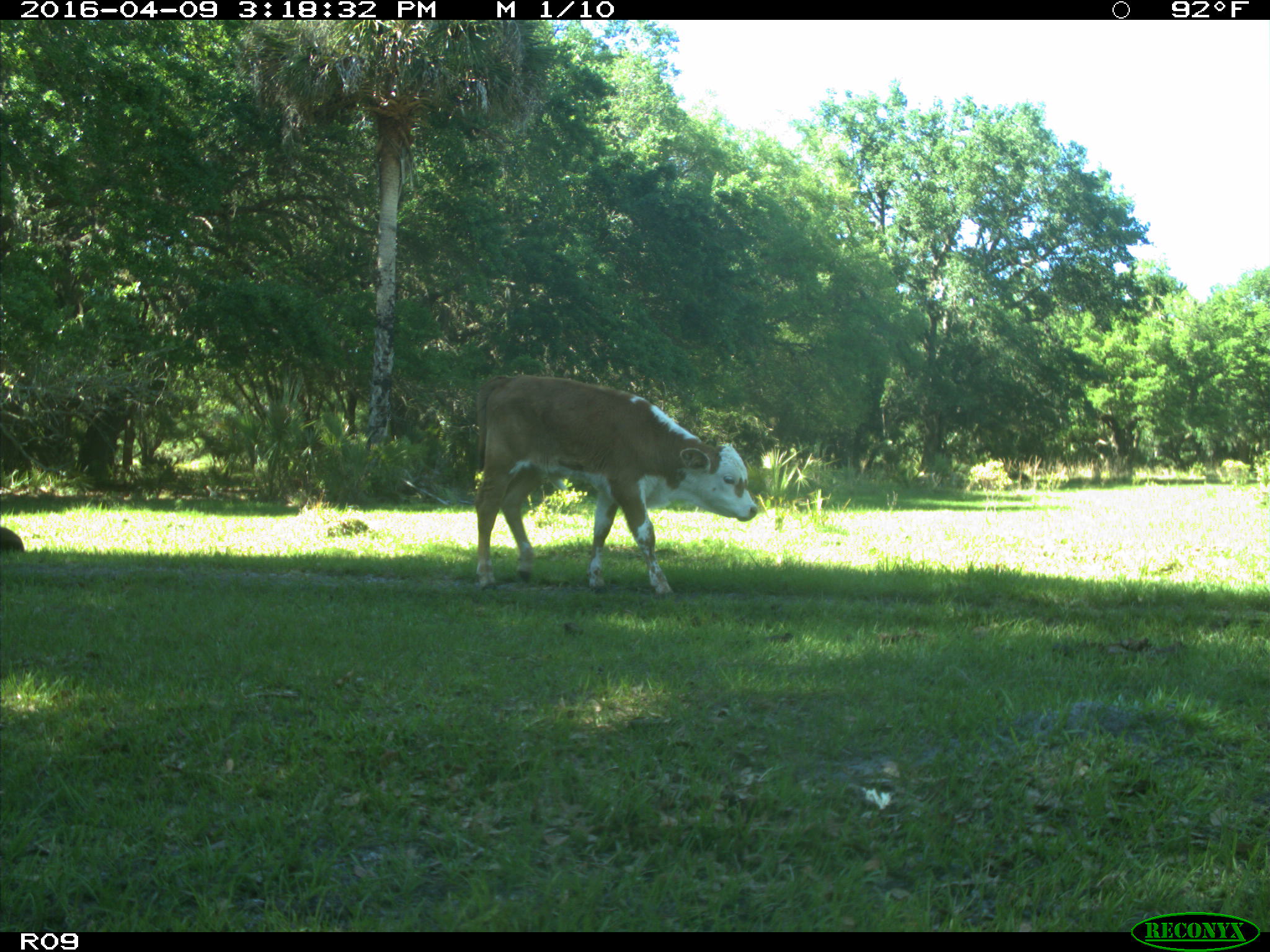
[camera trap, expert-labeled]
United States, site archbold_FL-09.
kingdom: Animalia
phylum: Chordata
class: Mammalia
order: Artiodactyla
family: Bovidae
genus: Bos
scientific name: Bos taurus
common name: domestic cow